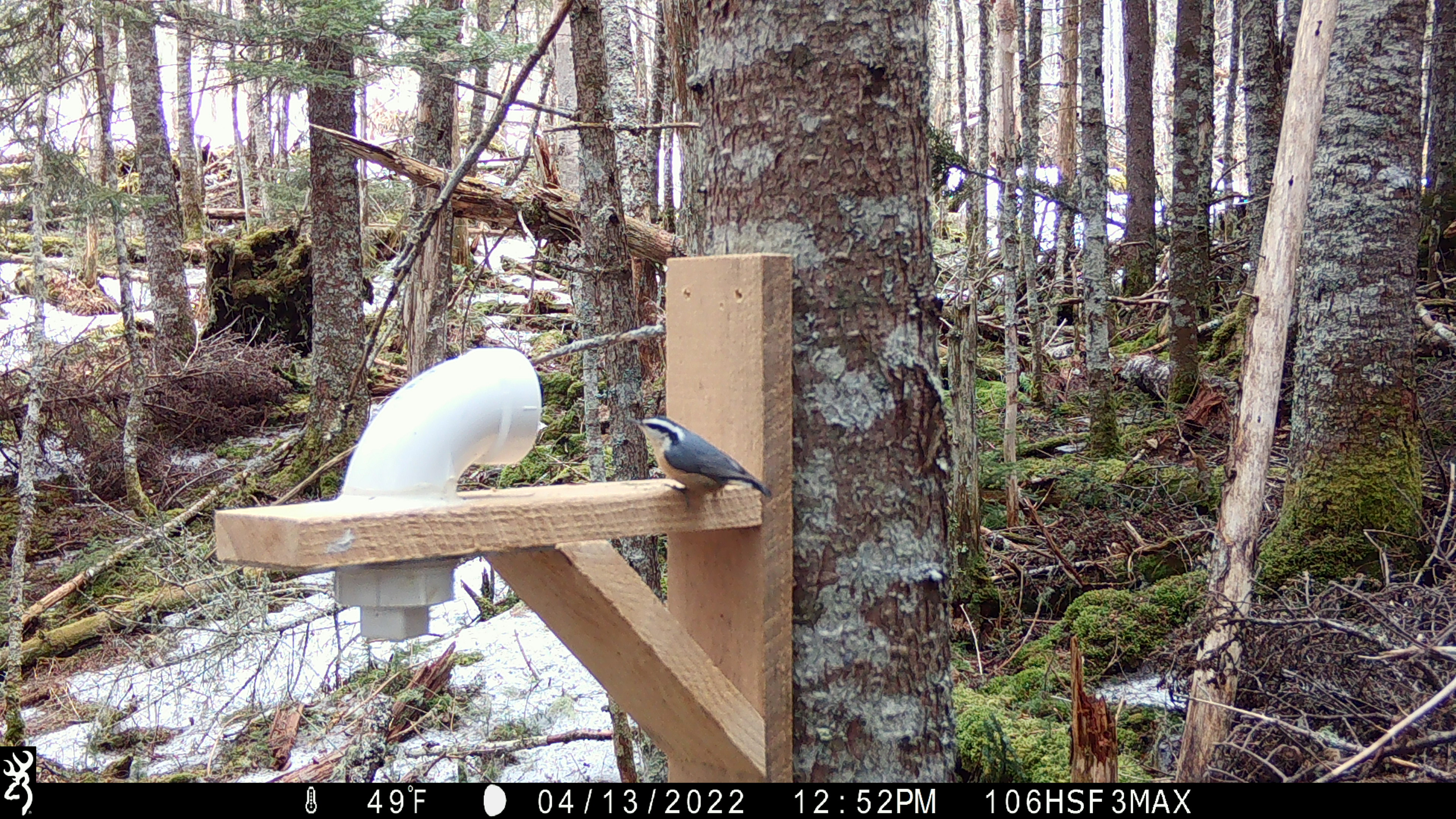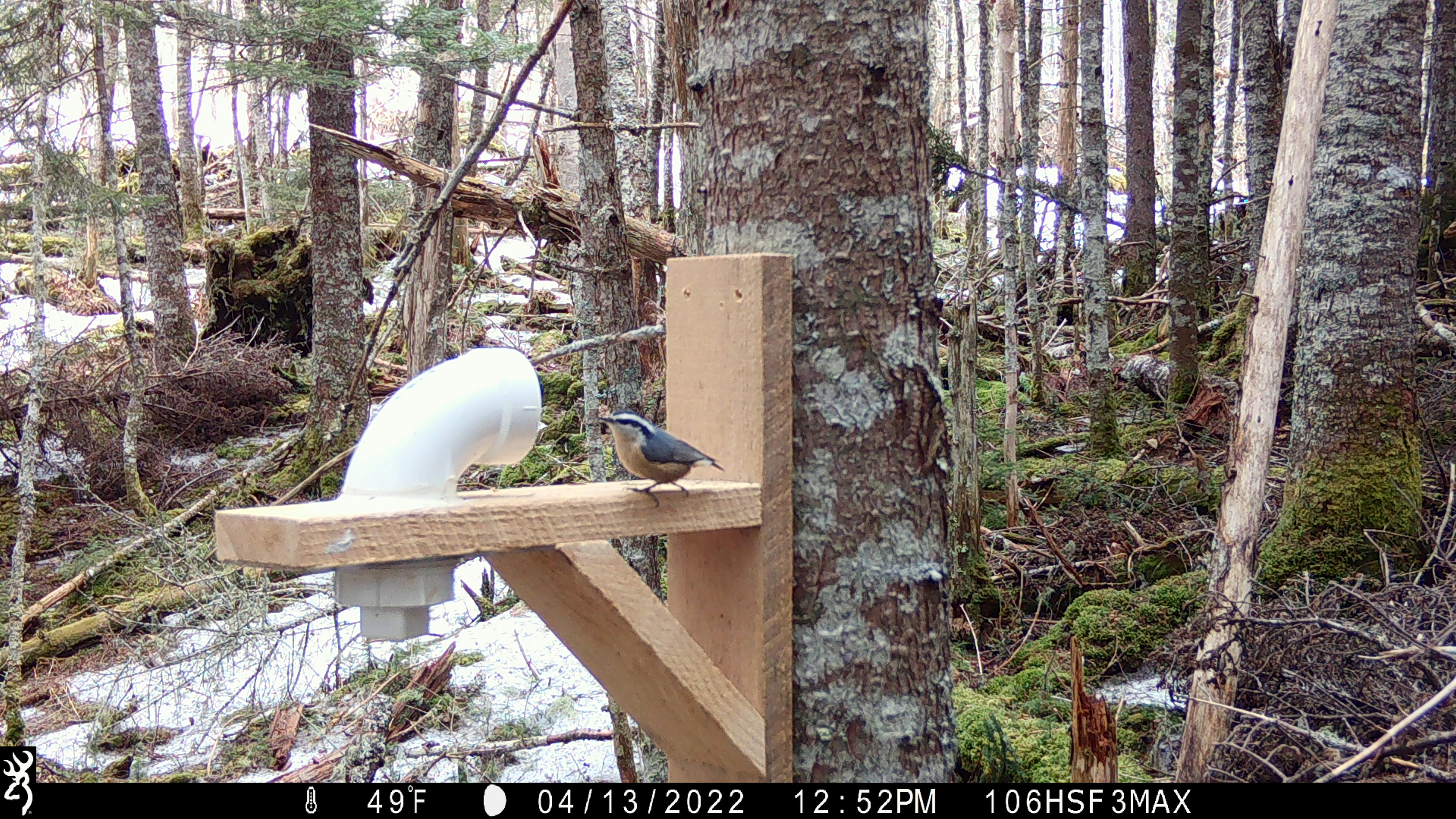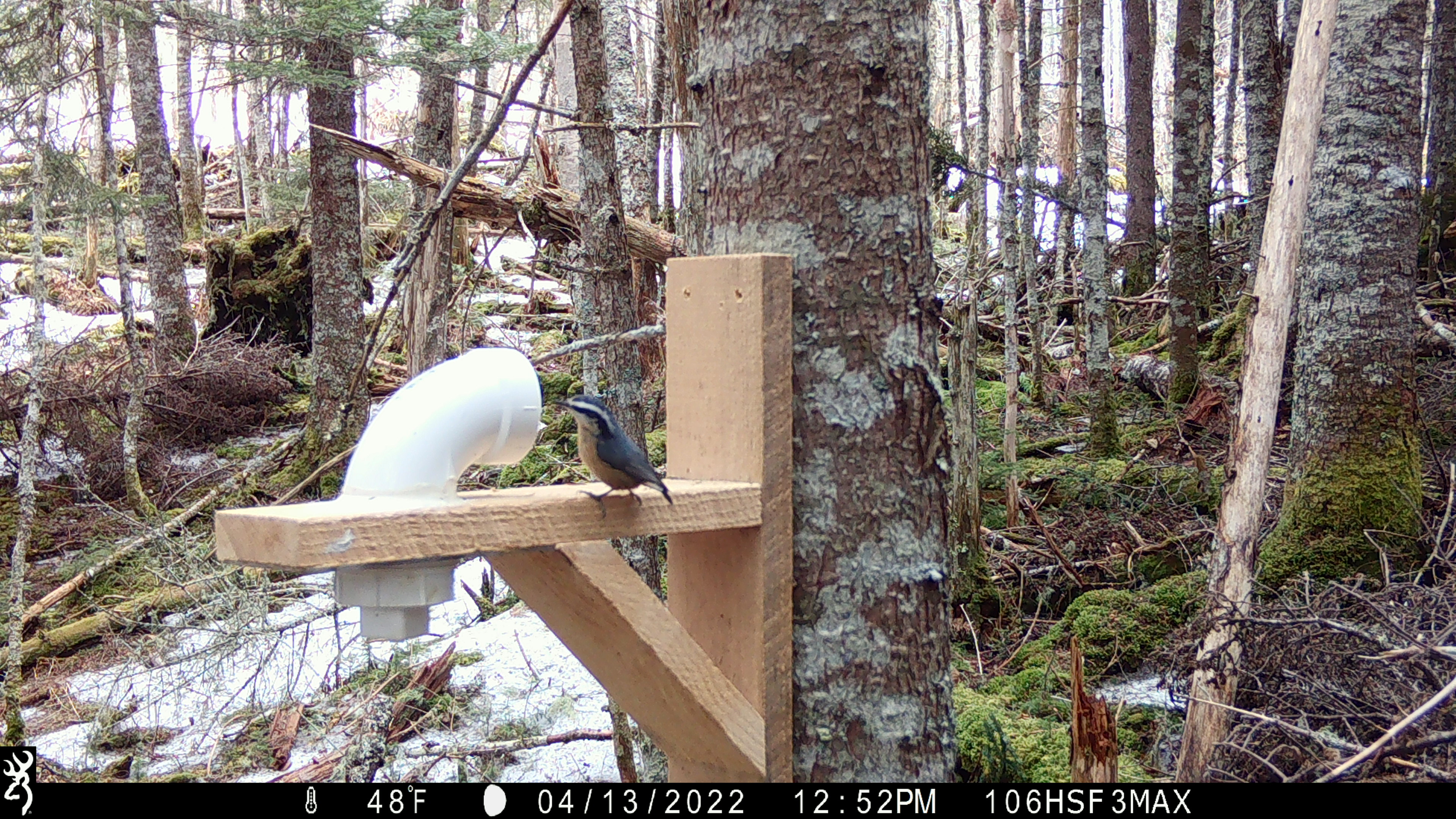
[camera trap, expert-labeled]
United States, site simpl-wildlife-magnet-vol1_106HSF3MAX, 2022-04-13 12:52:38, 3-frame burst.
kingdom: Animalia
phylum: Chordata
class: Aves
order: Passeriformes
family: Sittidae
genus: Sitta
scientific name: Sitta canadensis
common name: red-breasted nuthatch